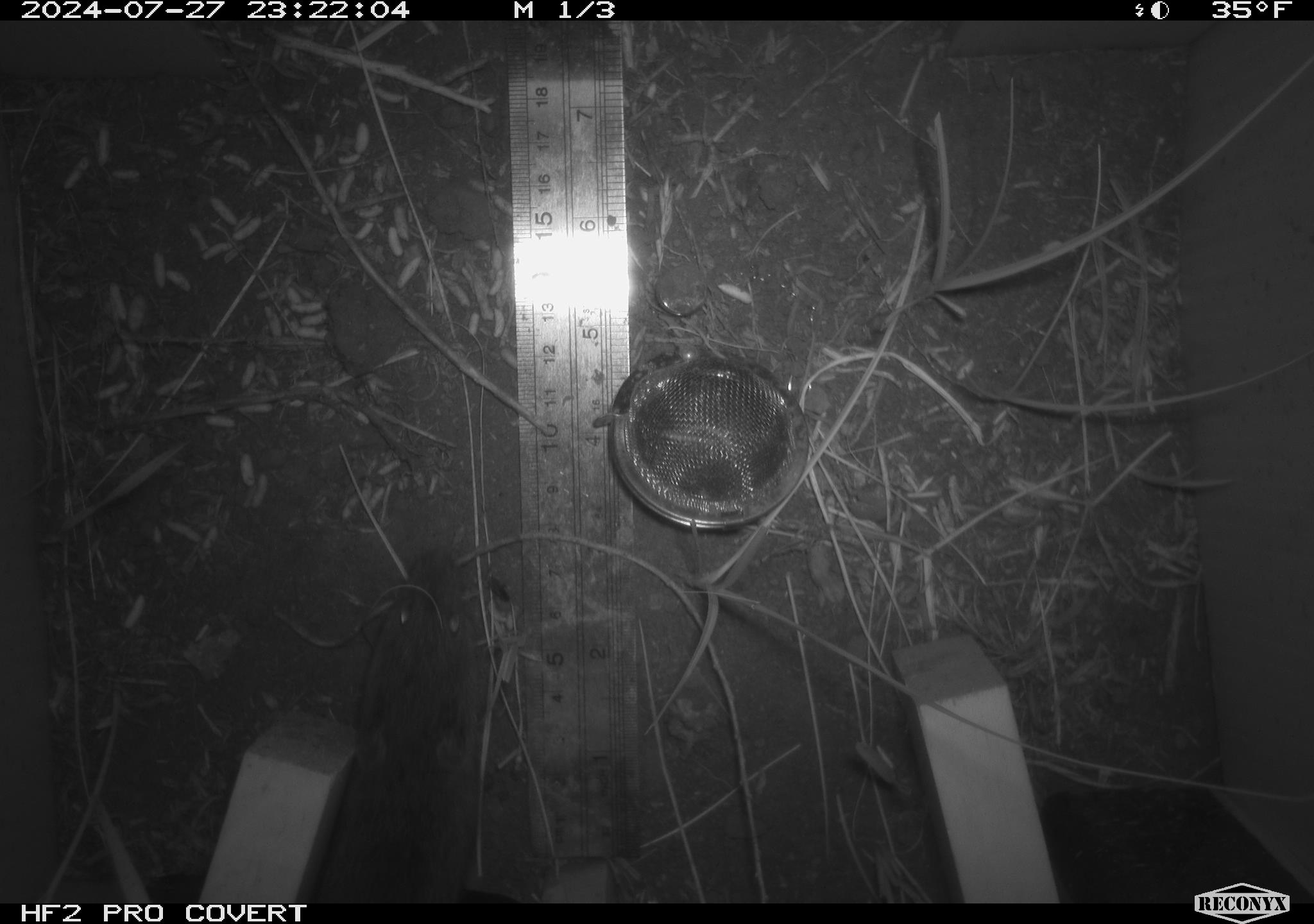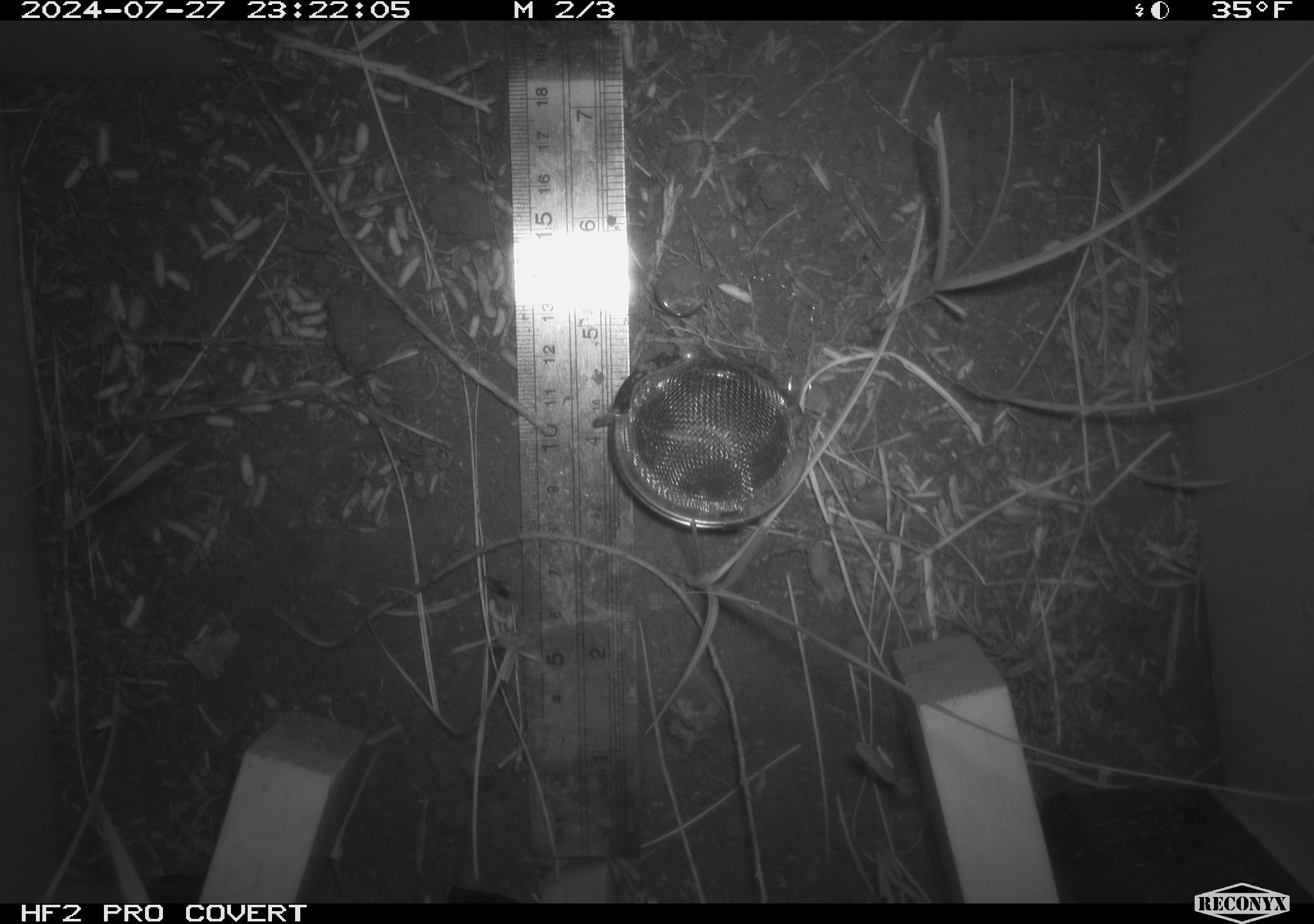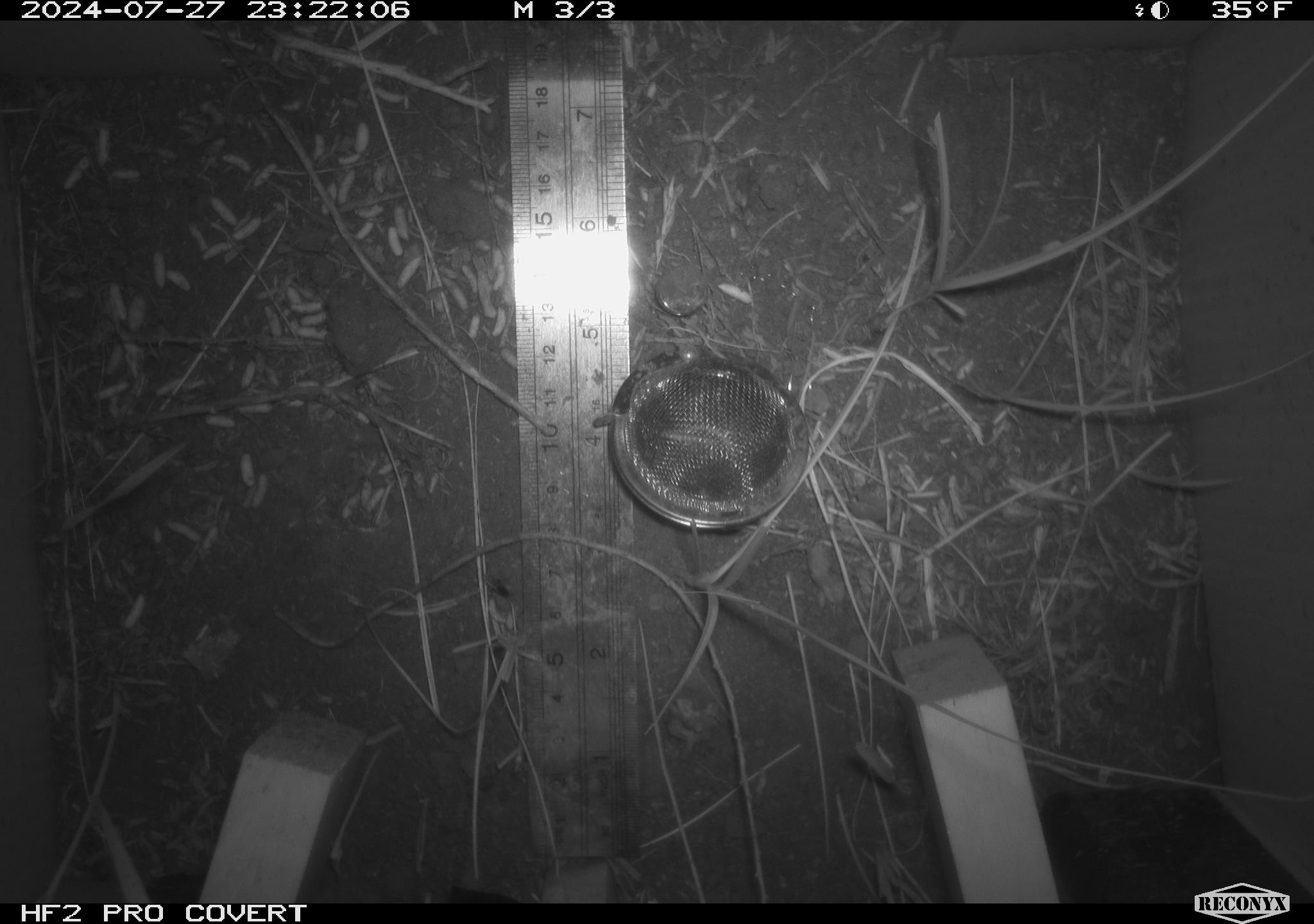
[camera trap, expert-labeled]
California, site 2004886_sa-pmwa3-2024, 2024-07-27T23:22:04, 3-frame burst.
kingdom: Animalia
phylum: Chordata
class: Mammalia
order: Rodentia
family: Cricetidae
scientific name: Arvicolinae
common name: voles, lemmings, and muskrats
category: arvicolinae subfamily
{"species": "arvicolinae subfamily (voles, lemmings, and muskrats) (Arvicolinae)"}